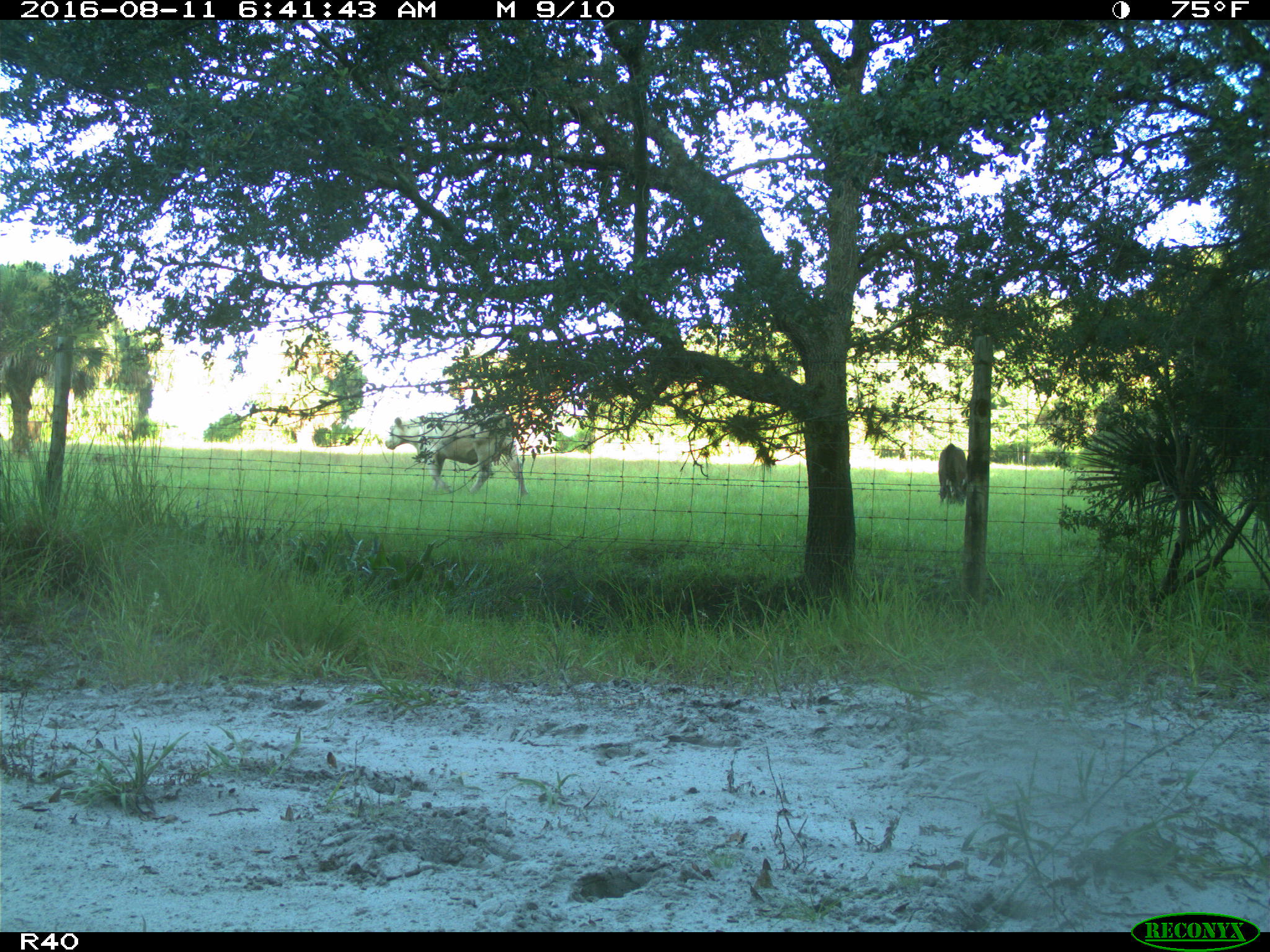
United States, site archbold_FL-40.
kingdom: Animalia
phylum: Chordata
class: Mammalia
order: Artiodactyla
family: Bovidae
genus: Bos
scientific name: Bos taurus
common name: domestic cow